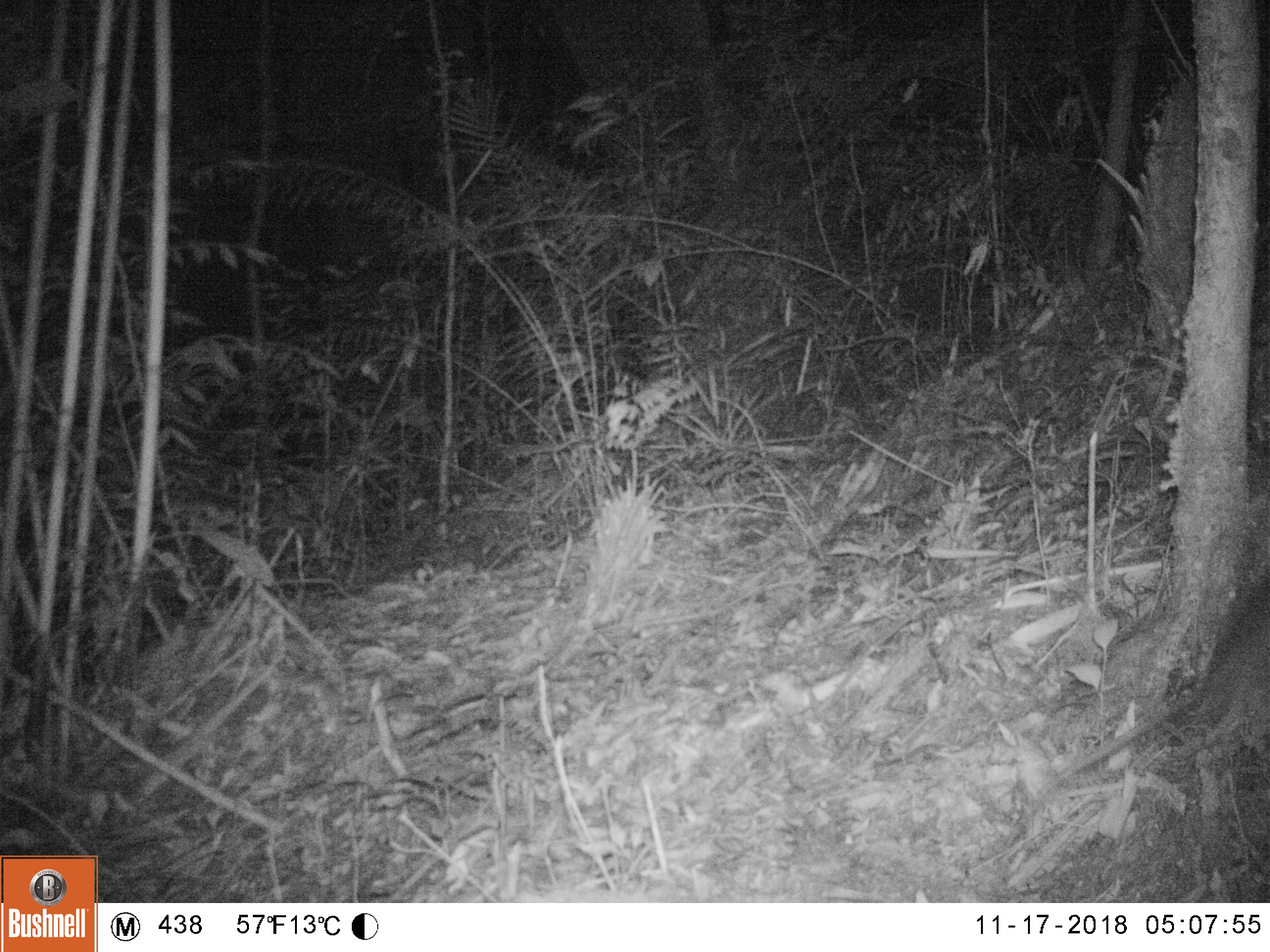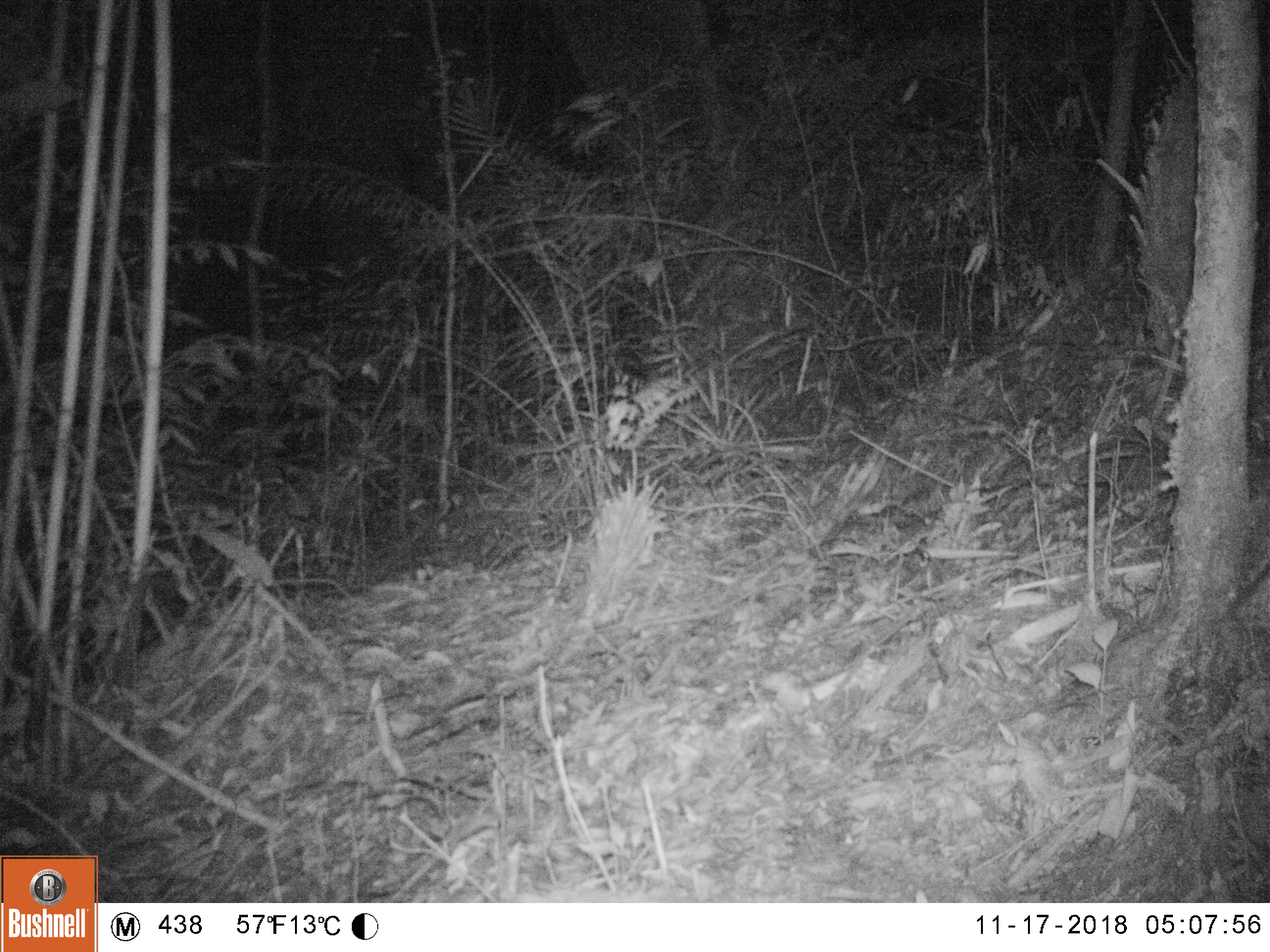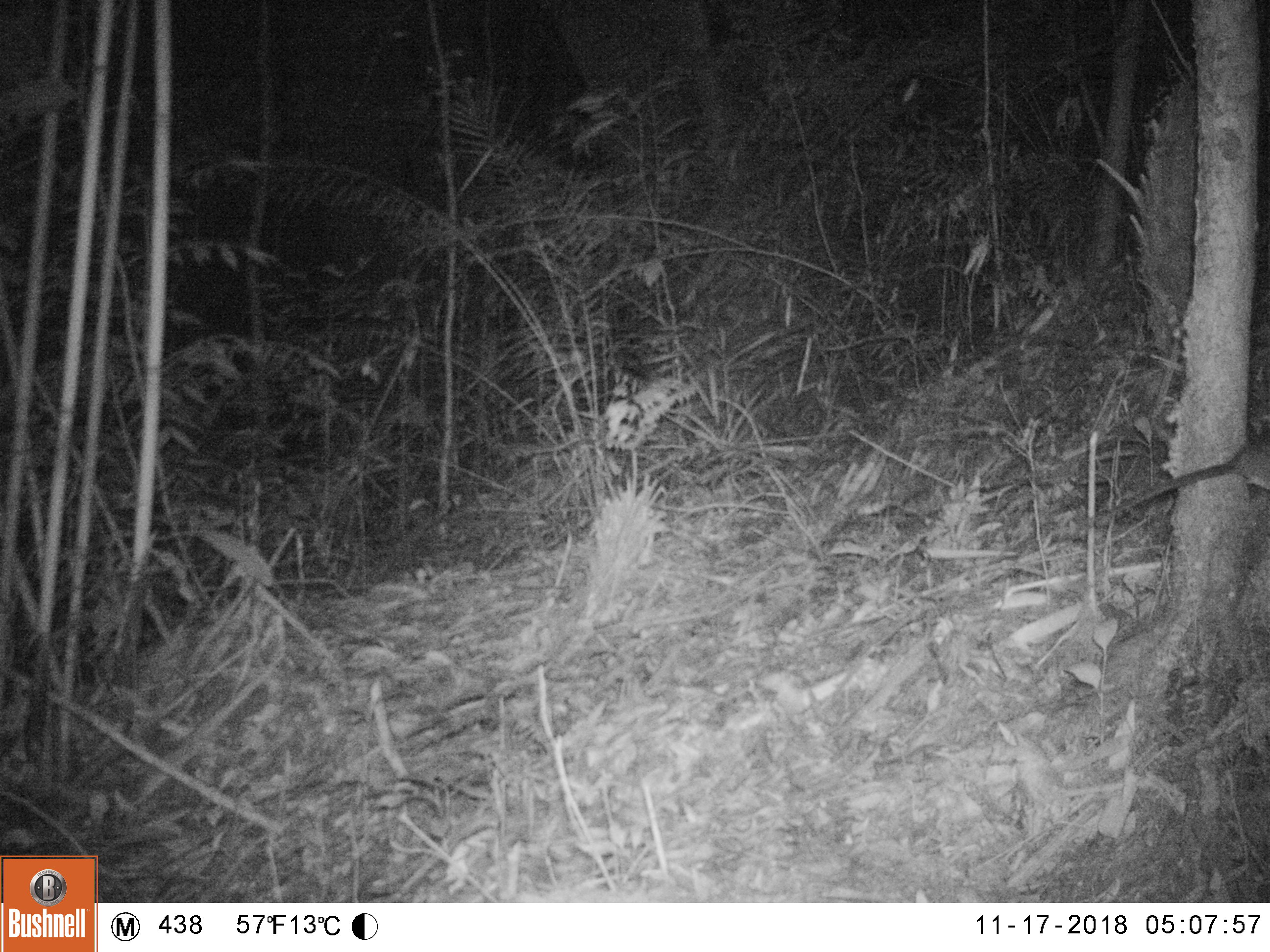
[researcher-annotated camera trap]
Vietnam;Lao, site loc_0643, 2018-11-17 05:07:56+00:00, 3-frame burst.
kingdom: Animalia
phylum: Chordata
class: Mammalia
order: Rodentia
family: Muridae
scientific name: Muridae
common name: old-world mice and rats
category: unidentified murid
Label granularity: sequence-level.